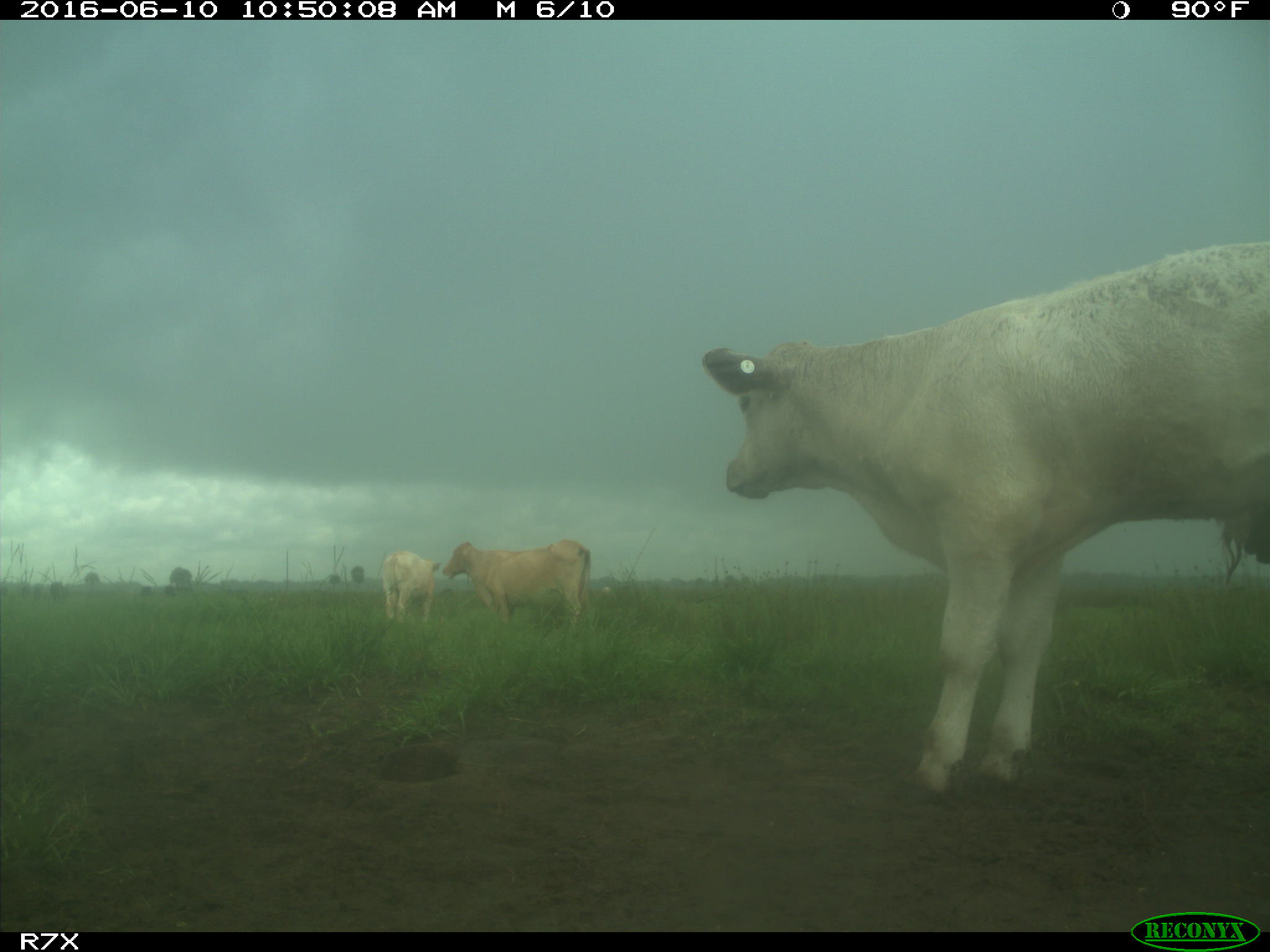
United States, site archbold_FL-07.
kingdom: Animalia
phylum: Chordata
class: Mammalia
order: Artiodactyla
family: Bovidae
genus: Bos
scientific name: Bos taurus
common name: domestic cow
Bos taurus (domestic cow).